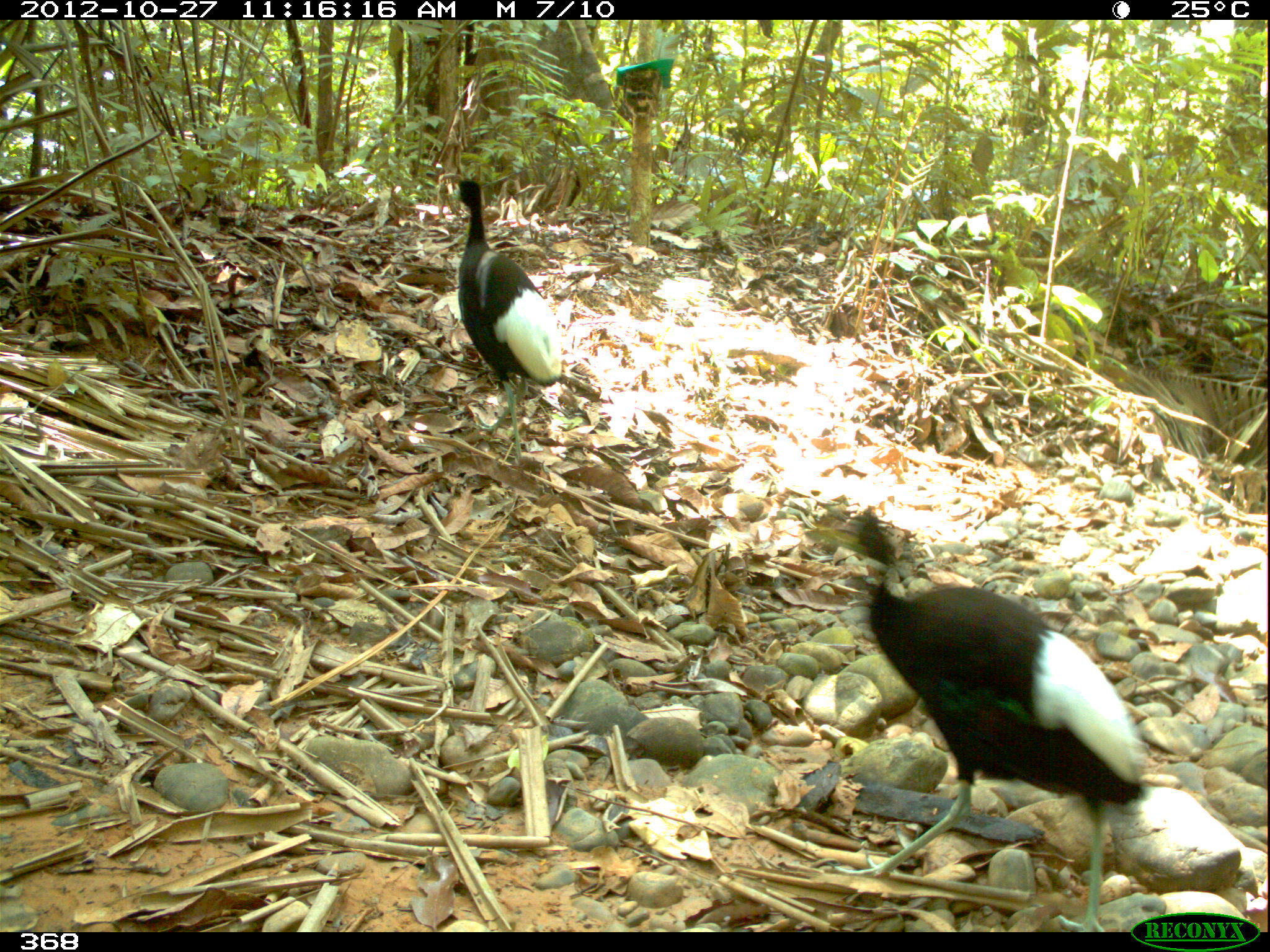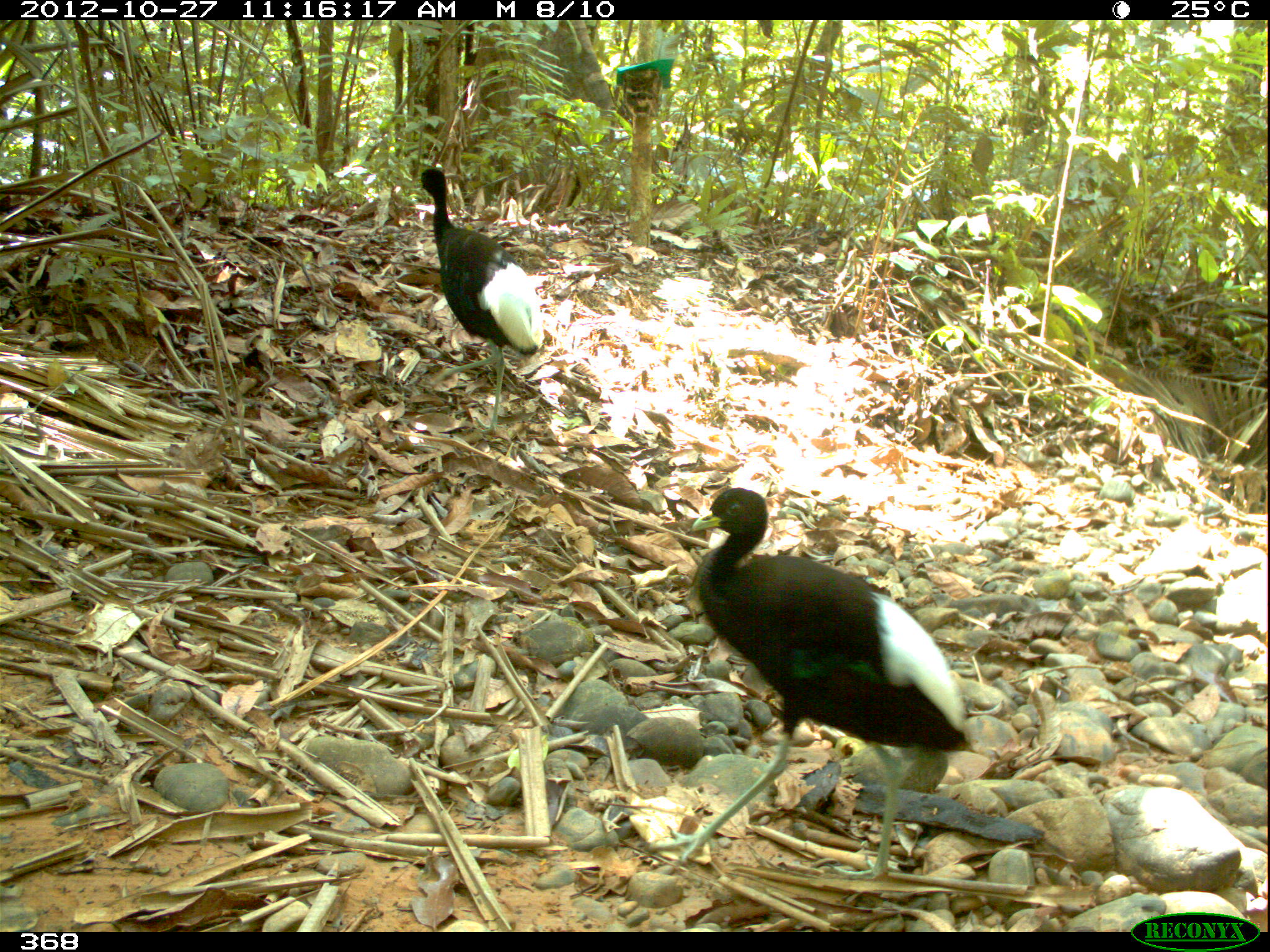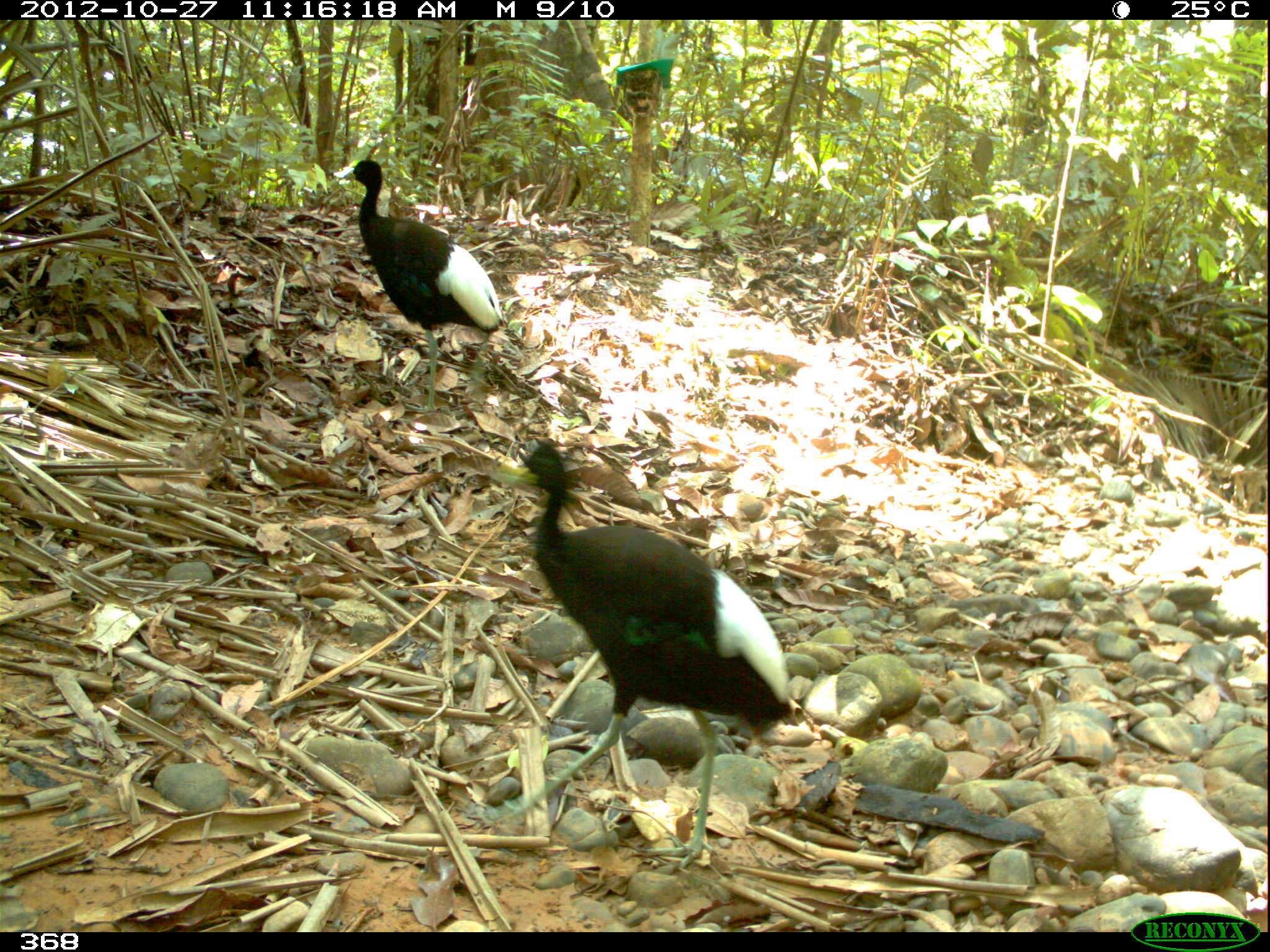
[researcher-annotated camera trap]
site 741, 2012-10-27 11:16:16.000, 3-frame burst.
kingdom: Animalia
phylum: Chordata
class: Aves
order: Gruiformes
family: Psophiidae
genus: Psophia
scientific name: Psophia leucoptera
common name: pale-winged trumpeter